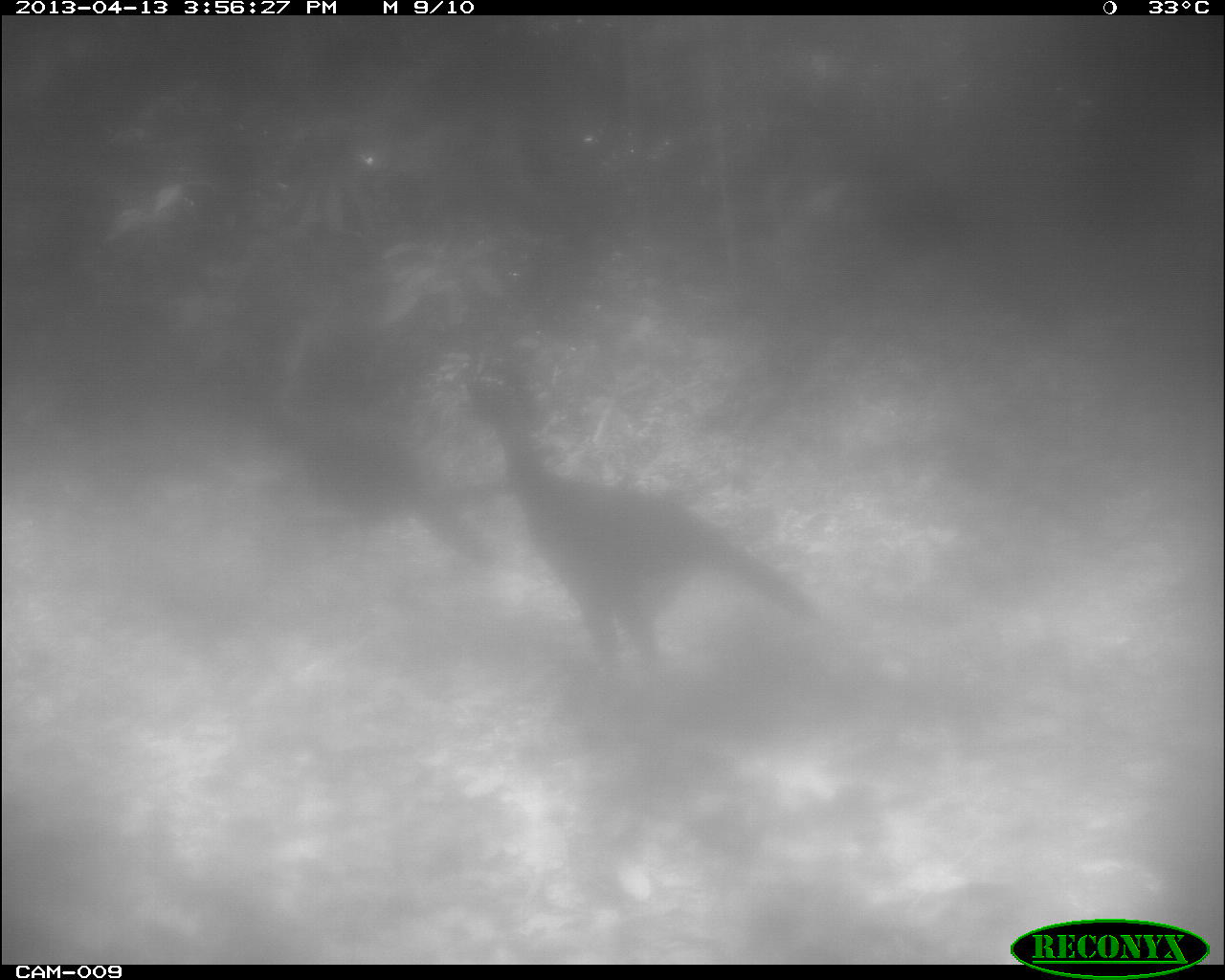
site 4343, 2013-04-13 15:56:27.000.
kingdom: Animalia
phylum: Chordata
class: Aves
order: Galliformes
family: Cracidae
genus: Crax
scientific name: Crax rubra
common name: great curassow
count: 2